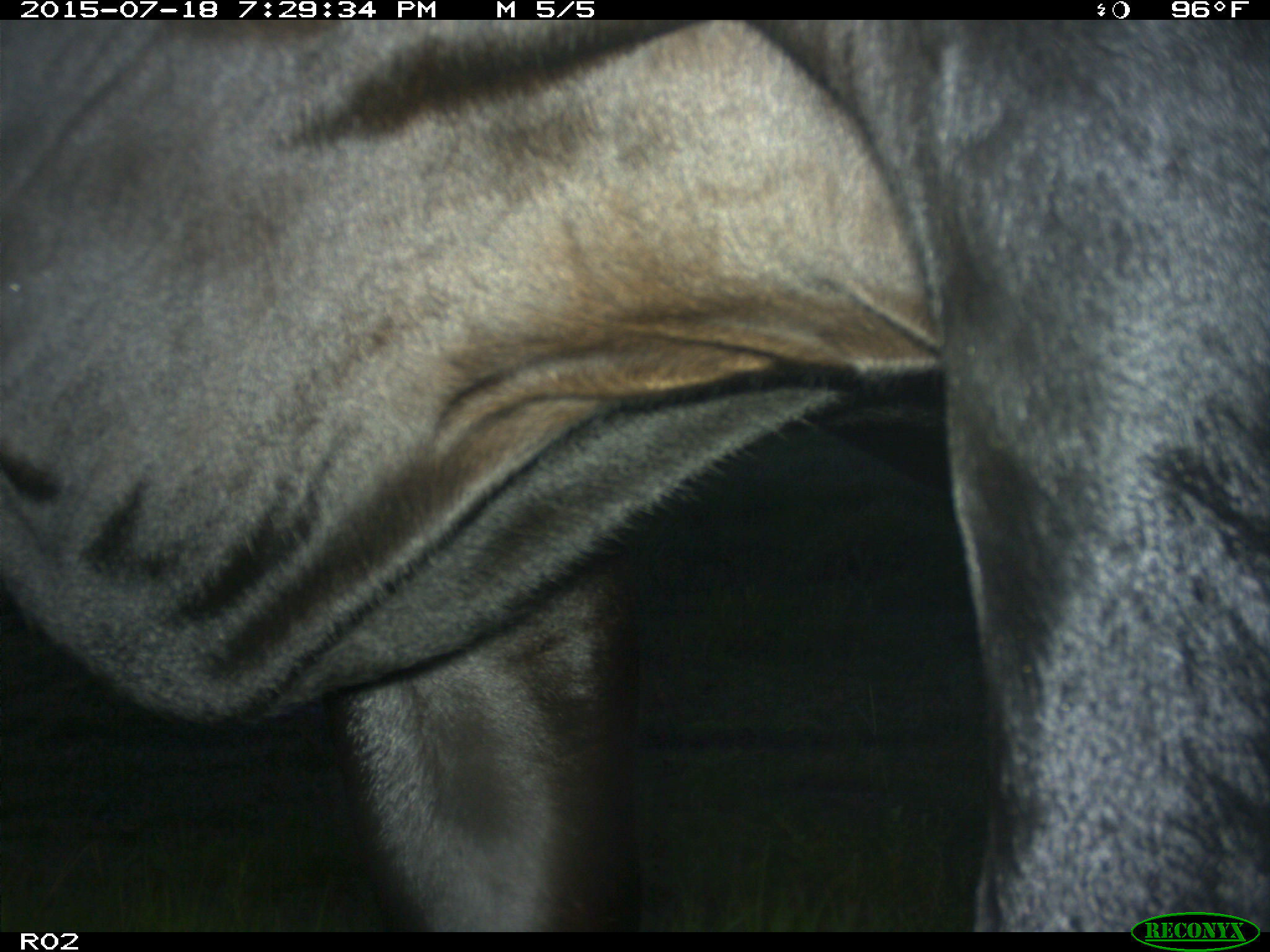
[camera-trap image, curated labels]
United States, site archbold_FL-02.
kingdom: Animalia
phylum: Chordata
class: Mammalia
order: Artiodactyla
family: Bovidae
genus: Bos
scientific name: Bos taurus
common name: domestic cow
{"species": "Bos taurus (domestic cow)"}